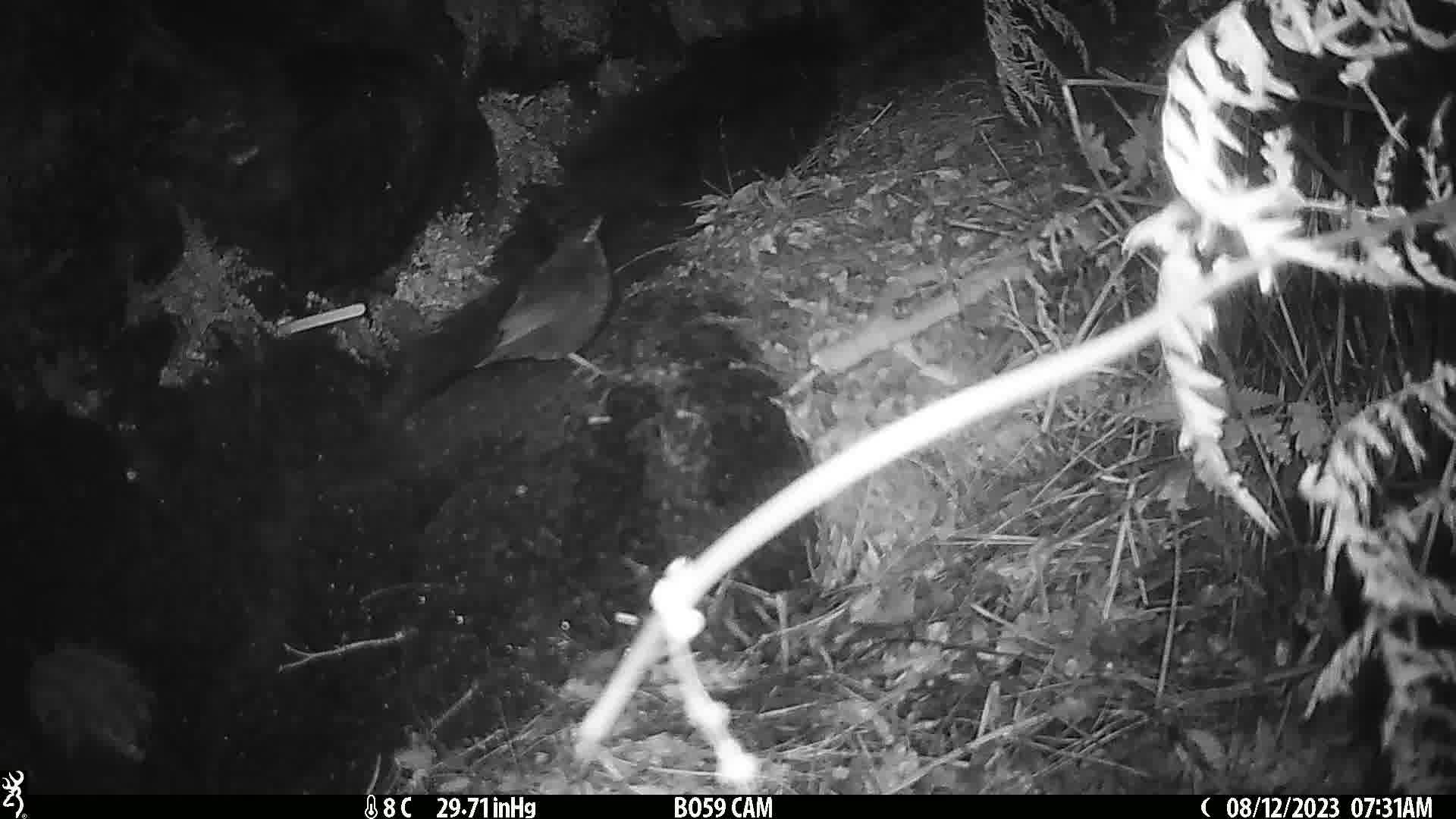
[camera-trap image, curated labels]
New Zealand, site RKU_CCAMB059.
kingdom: Animalia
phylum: Chordata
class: Aves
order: Passeriformes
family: Turdidae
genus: Turdus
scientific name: Turdus merula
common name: eurasian blackbird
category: blackbird